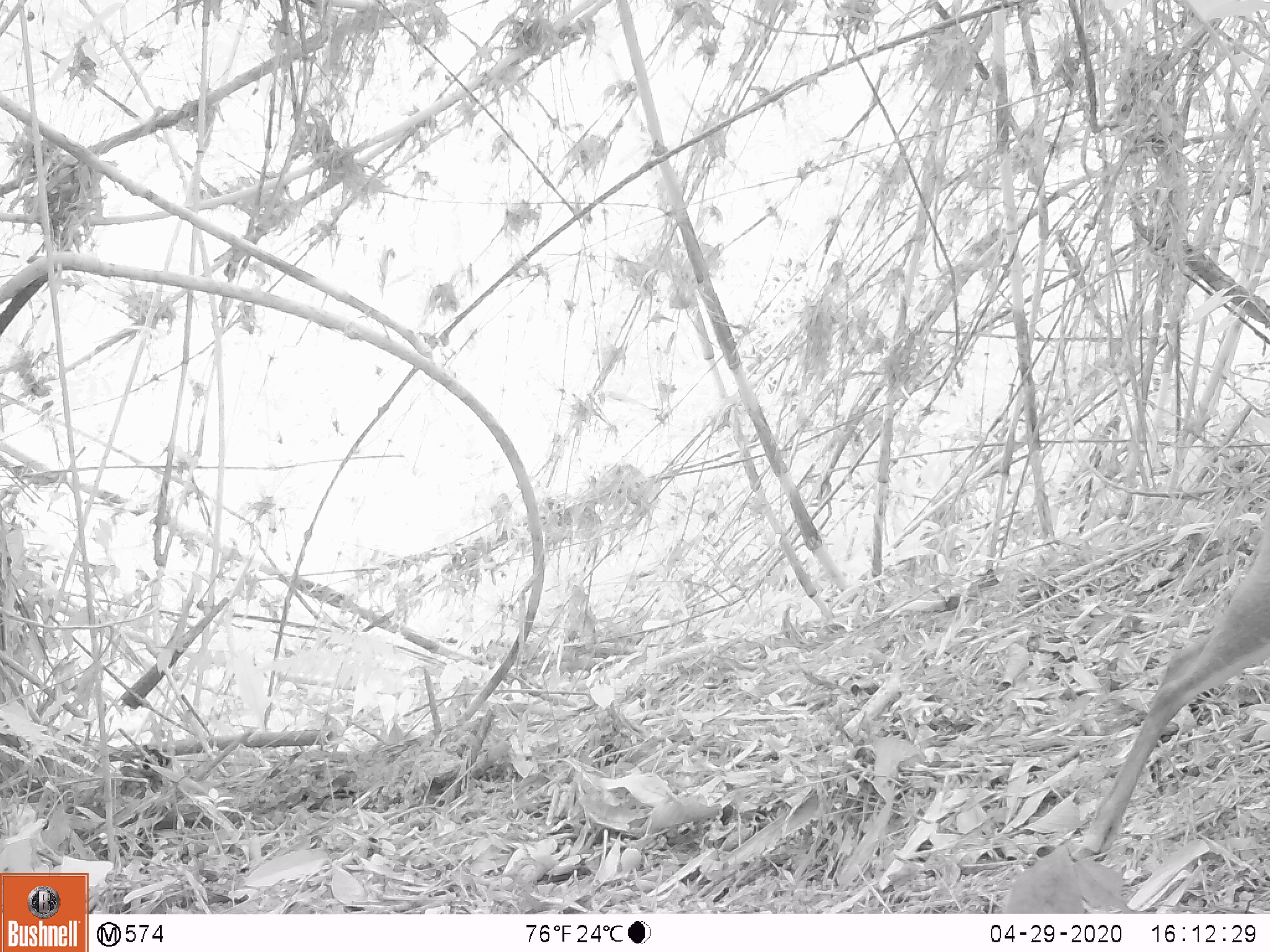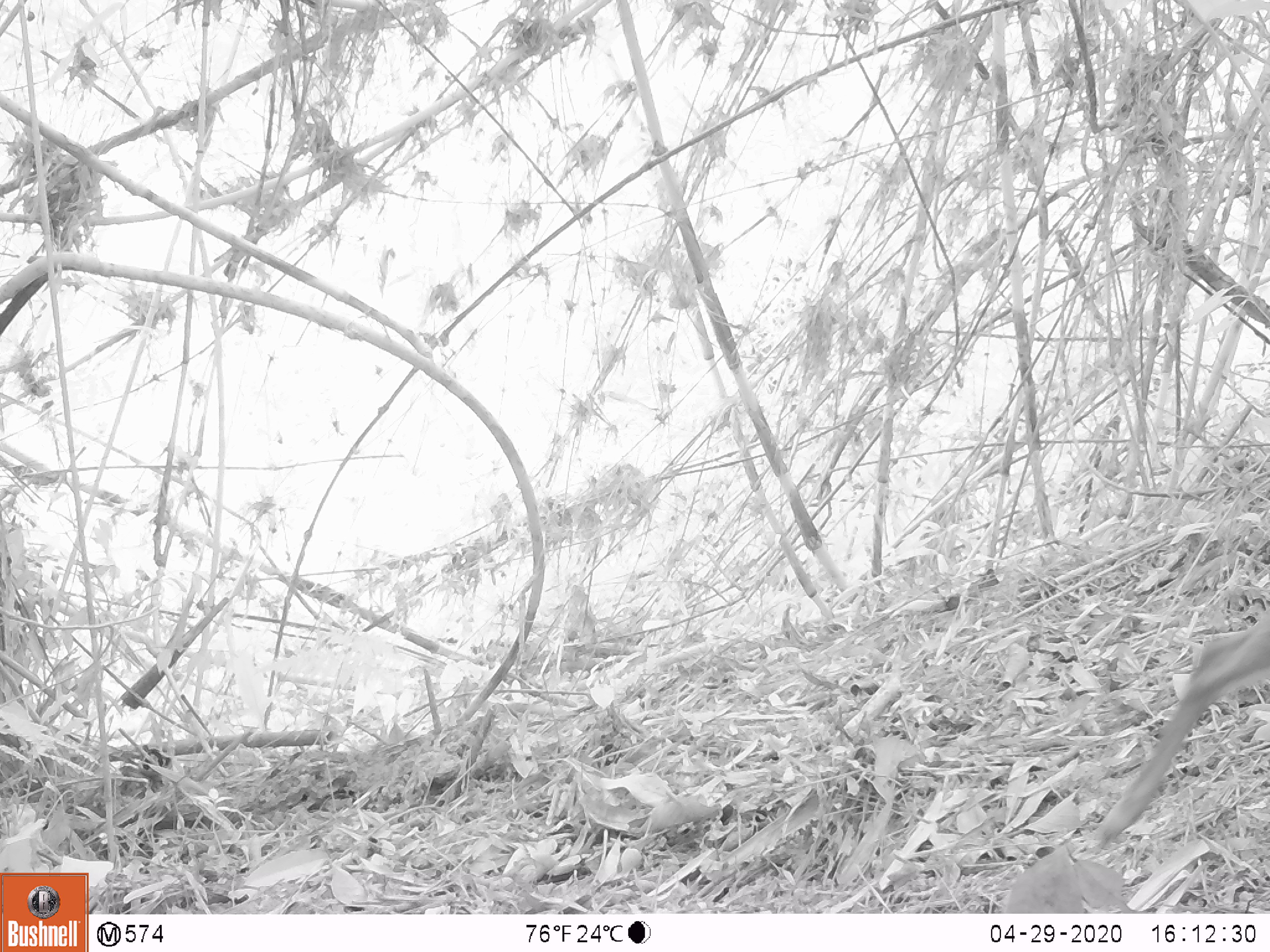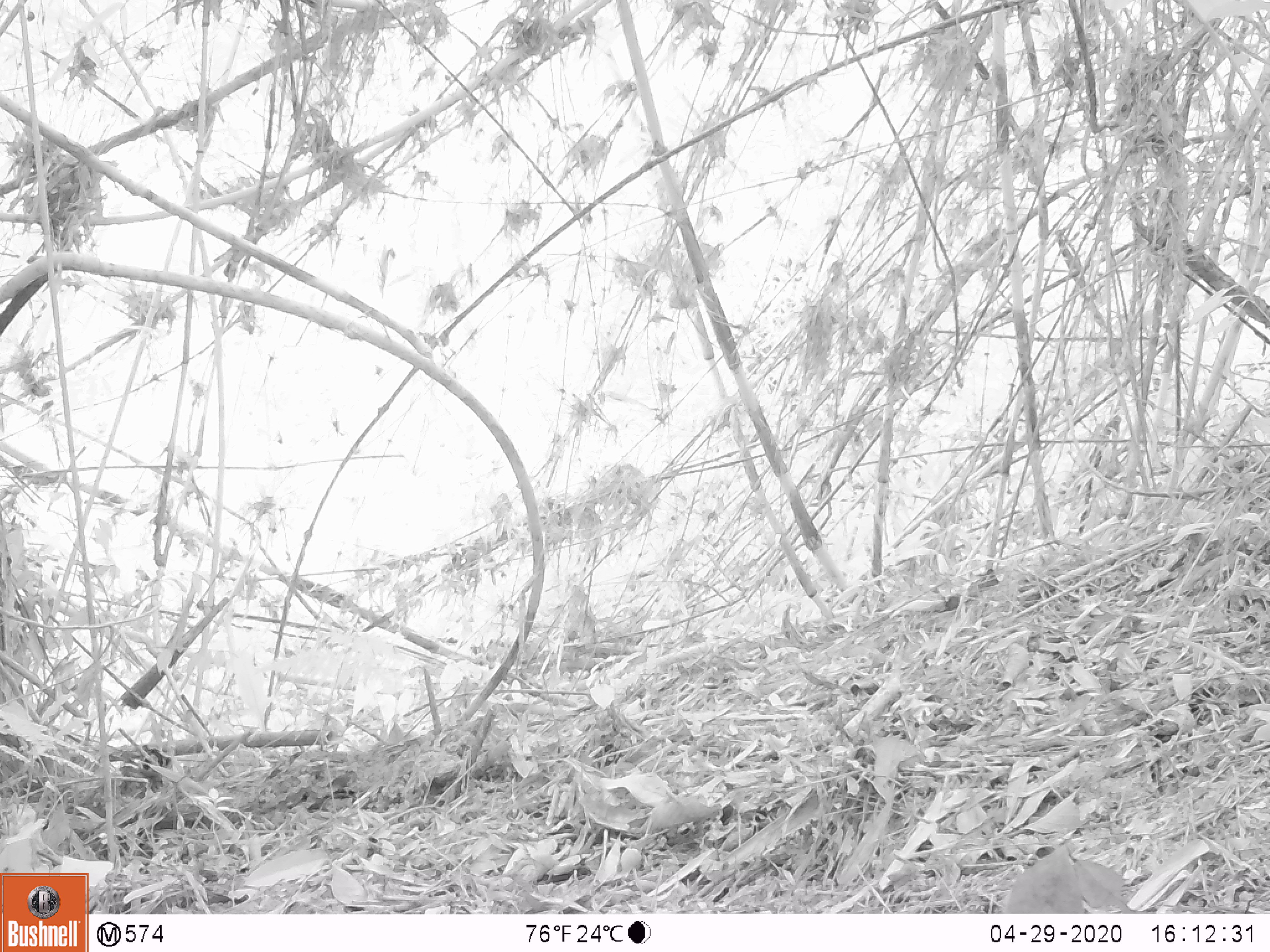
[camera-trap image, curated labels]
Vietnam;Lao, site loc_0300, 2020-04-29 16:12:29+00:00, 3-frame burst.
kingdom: Animalia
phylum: Chordata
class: Mammalia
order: Artiodactyla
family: Cervidae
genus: Muntiacus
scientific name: Muntiacus rooseveltorum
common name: roosevelt's muntjac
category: roosevelts muntjac group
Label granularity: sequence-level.